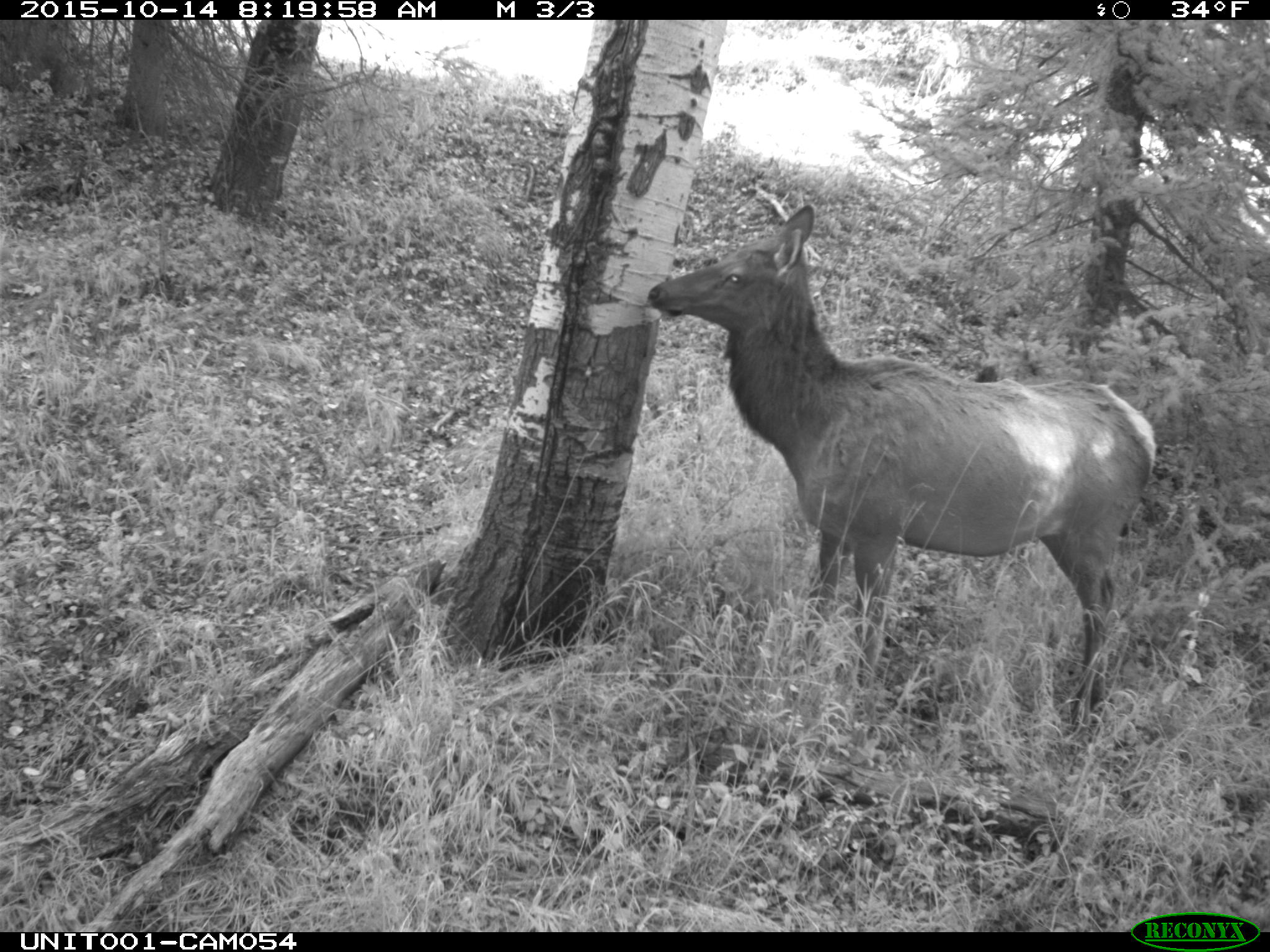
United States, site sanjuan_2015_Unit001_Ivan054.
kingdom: Animalia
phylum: Chordata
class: Mammalia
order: Artiodactyla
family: Cervidae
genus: Cervus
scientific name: Cervus elaphus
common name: red deer